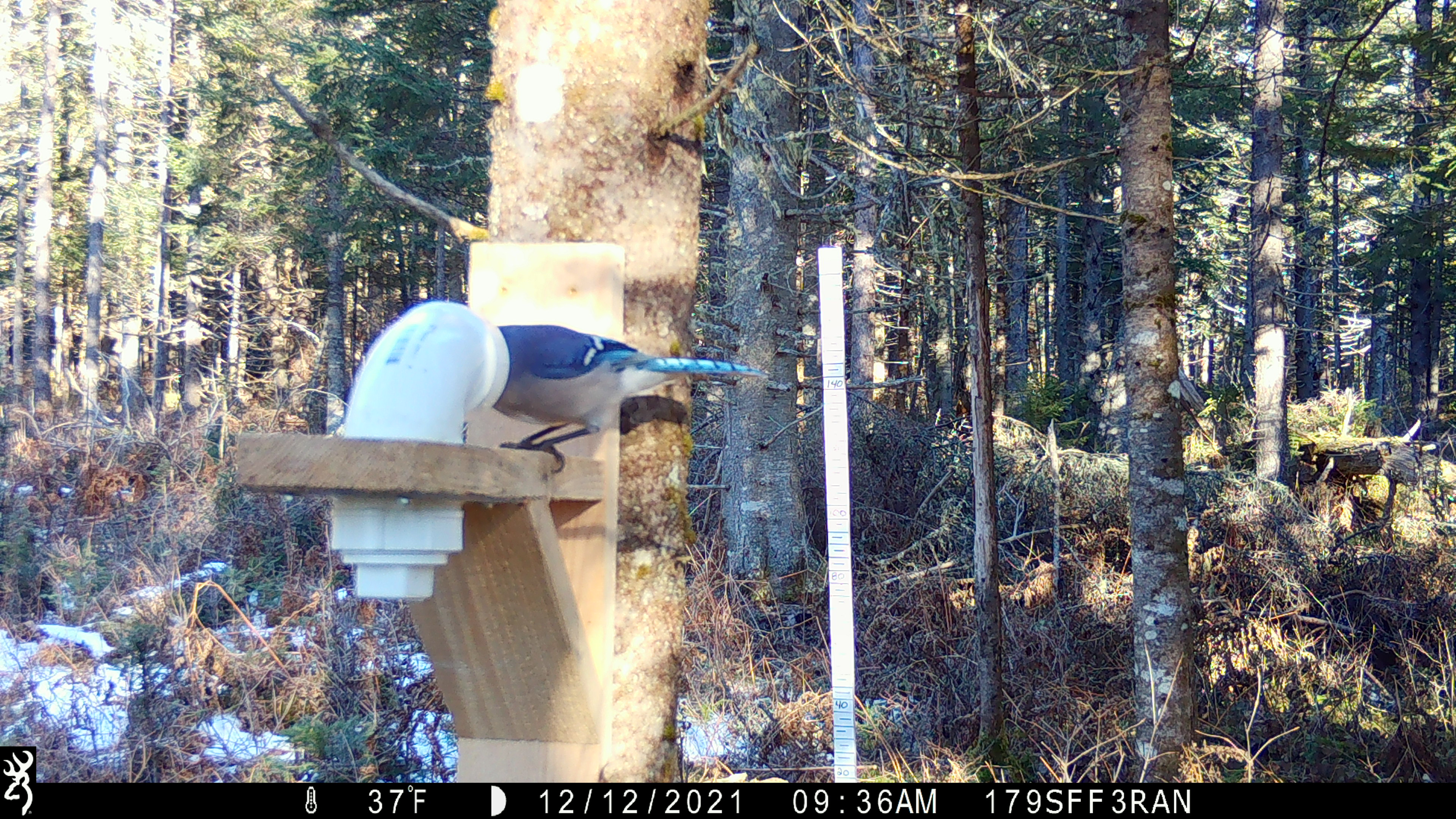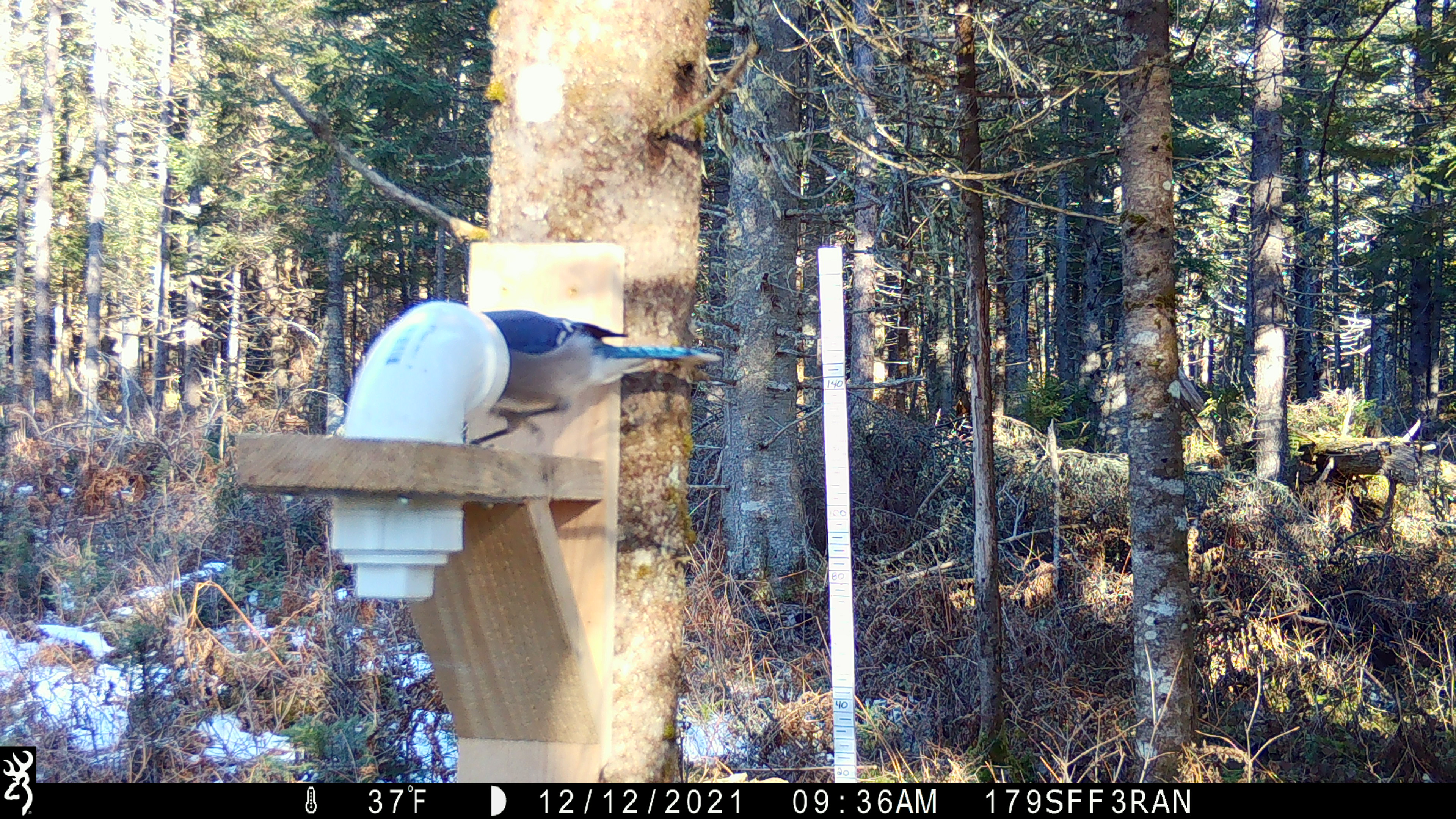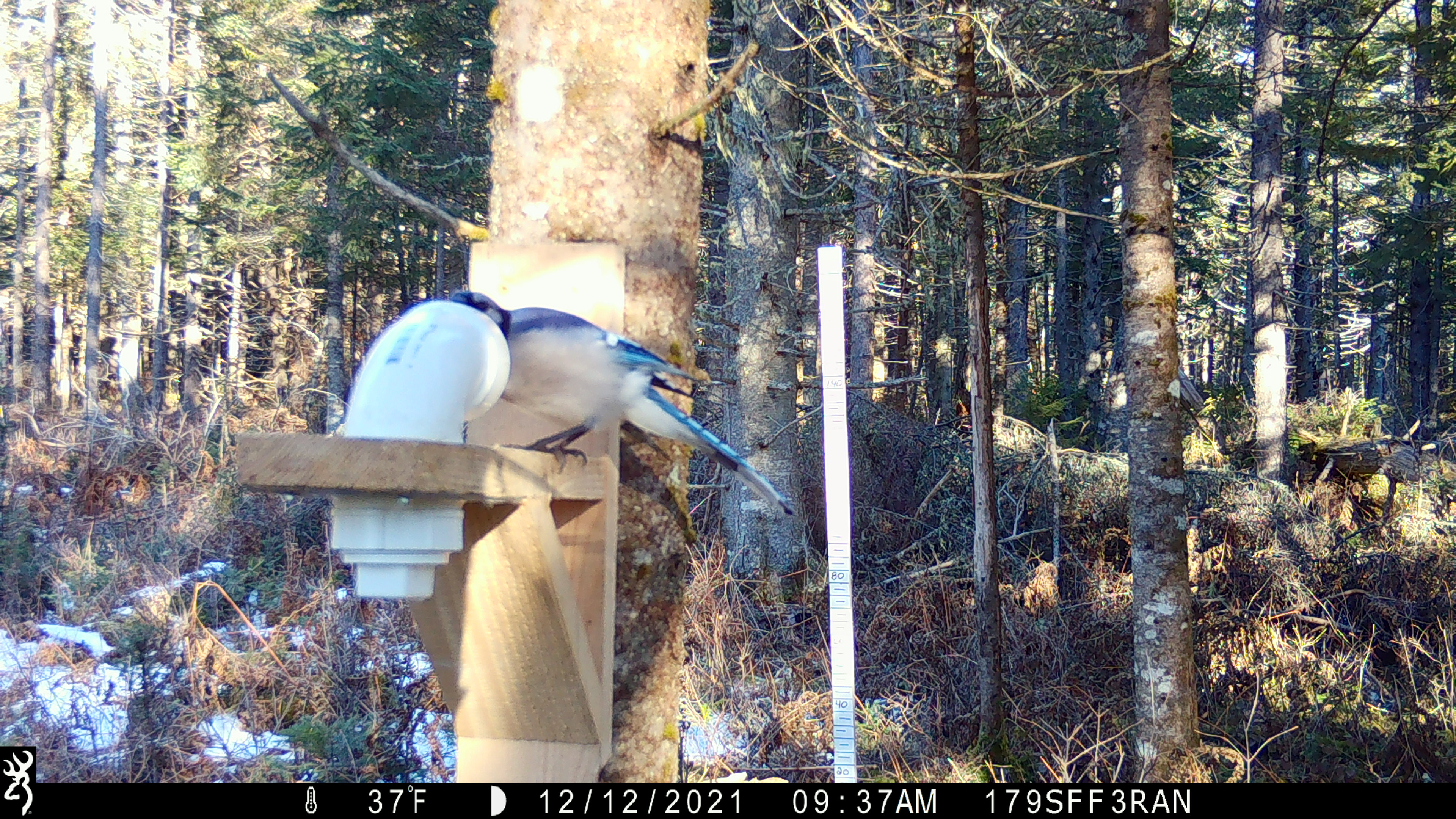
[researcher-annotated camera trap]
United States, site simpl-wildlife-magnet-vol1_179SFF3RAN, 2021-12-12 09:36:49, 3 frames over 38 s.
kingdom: Animalia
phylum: Chordata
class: Aves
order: Passeriformes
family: Corvidae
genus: Cyanocitta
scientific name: Cyanocitta cristata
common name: blue jay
Blue jay (Cyanocitta cristata).